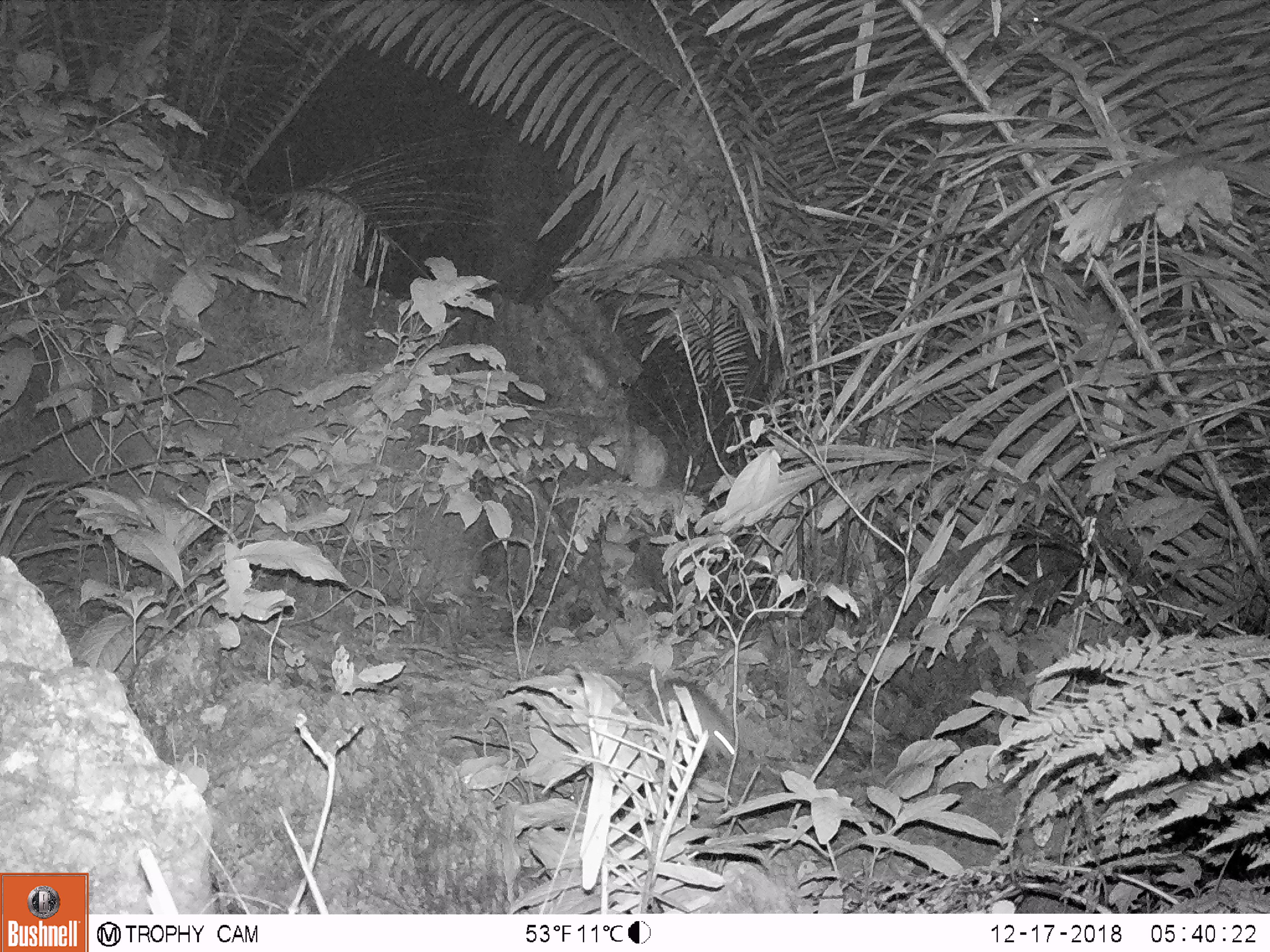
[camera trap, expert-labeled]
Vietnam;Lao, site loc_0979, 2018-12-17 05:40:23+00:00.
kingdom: Animalia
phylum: Chordata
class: Mammalia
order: Rodentia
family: Muridae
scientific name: Muridae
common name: old-world mice and rats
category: unidentified murid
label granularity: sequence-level